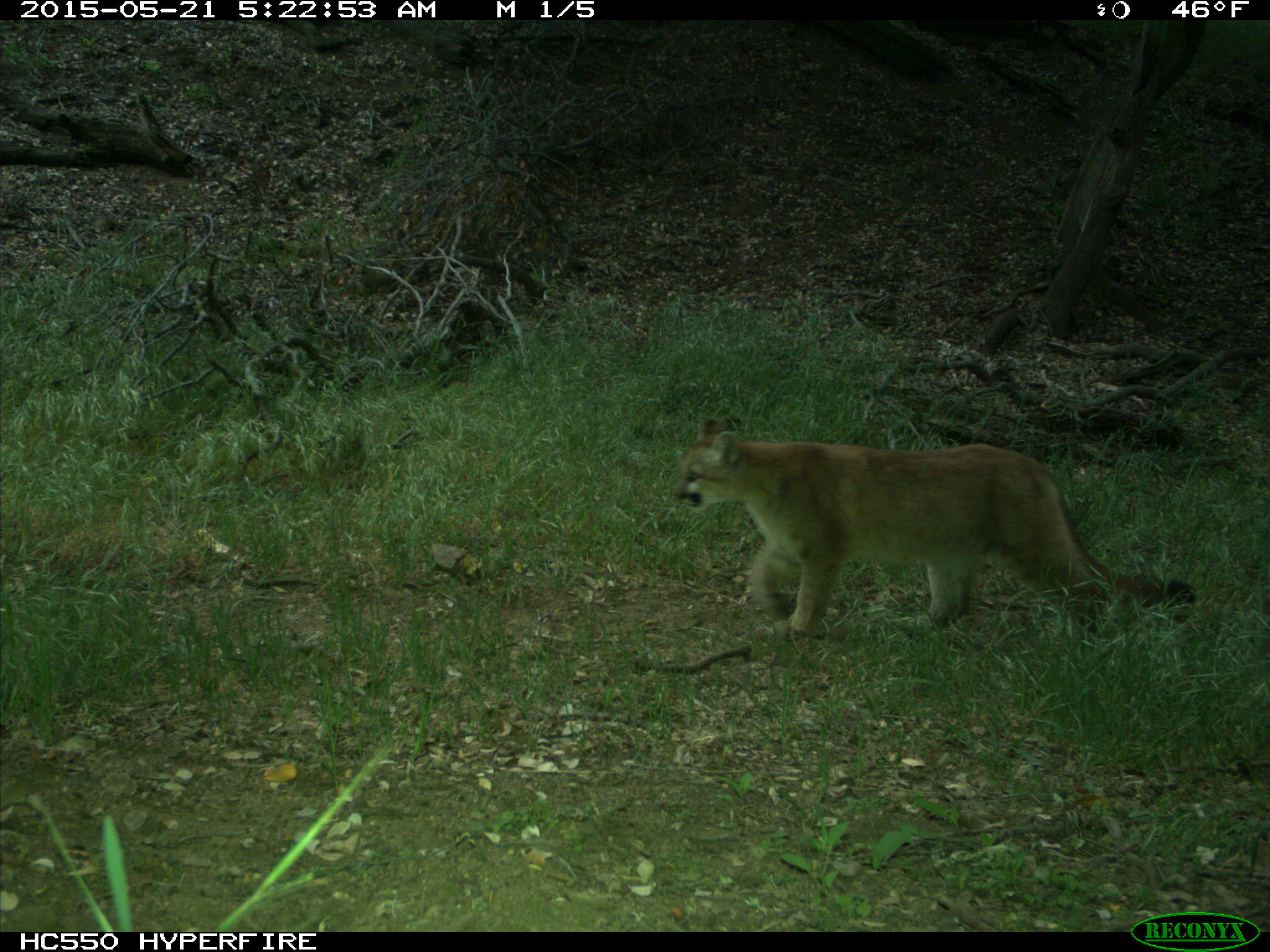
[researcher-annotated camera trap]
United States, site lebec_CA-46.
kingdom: Animalia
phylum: Chordata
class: Mammalia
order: Carnivora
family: Felidae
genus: Puma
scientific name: Puma concolor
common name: mountain lion